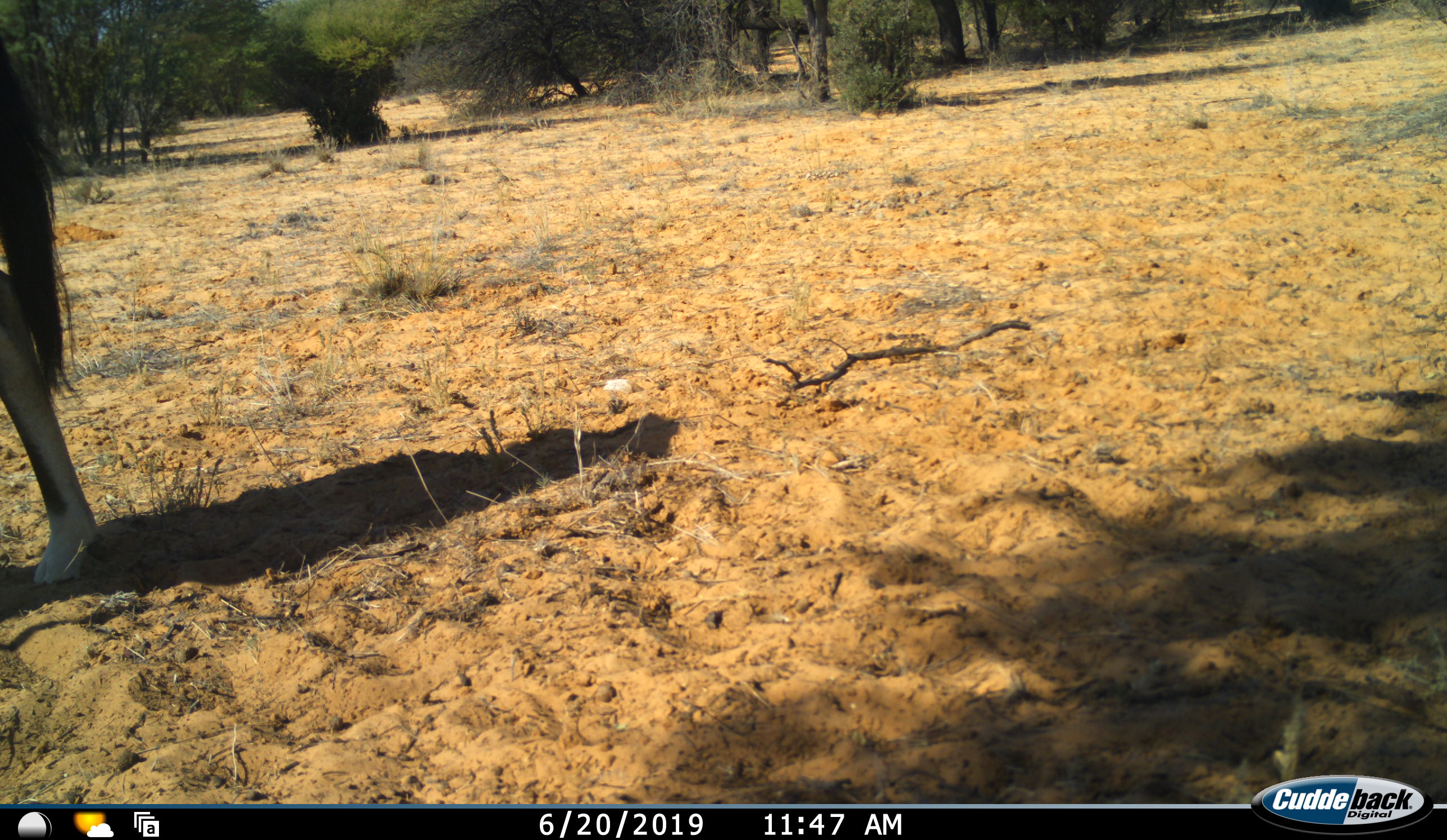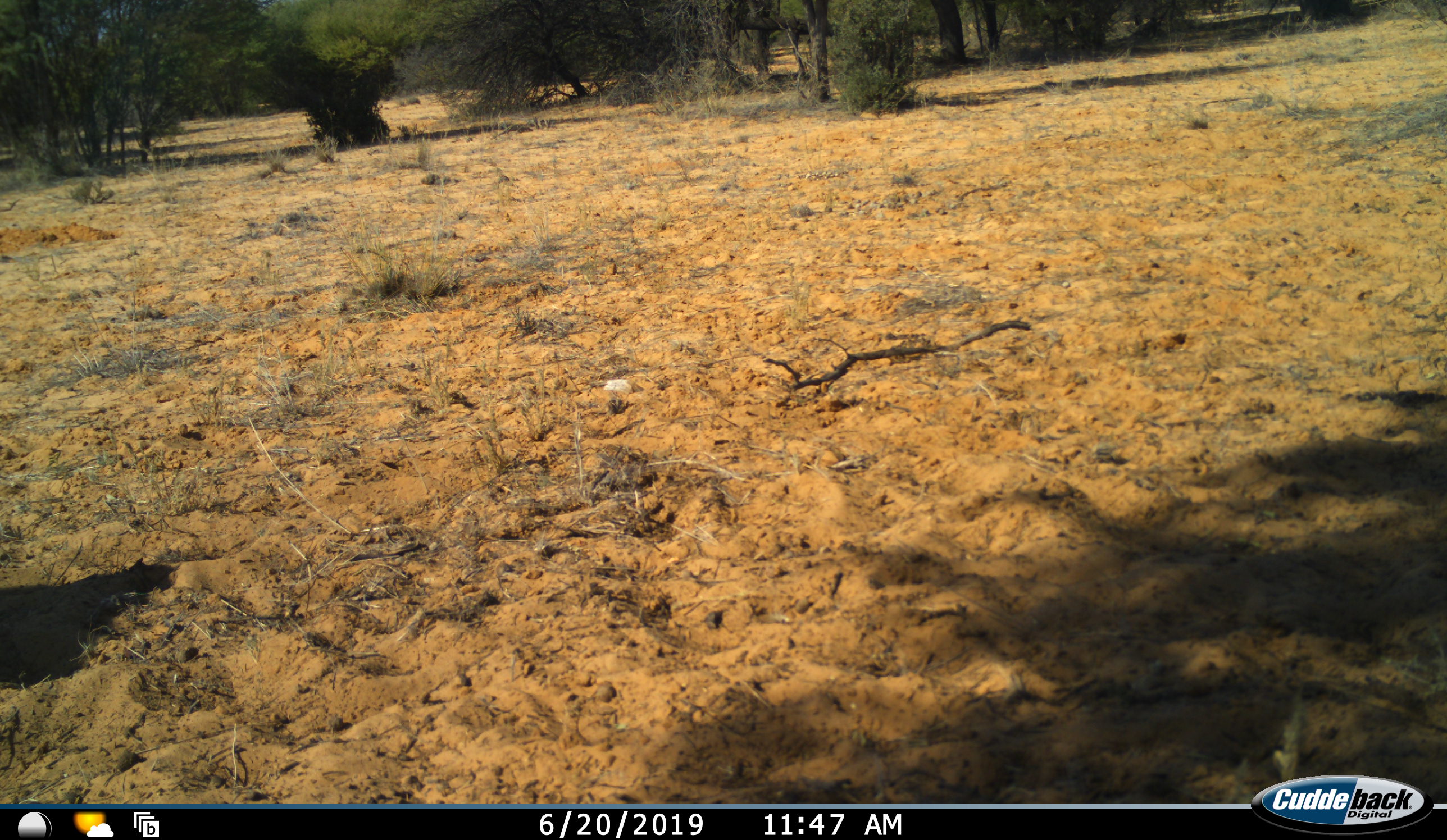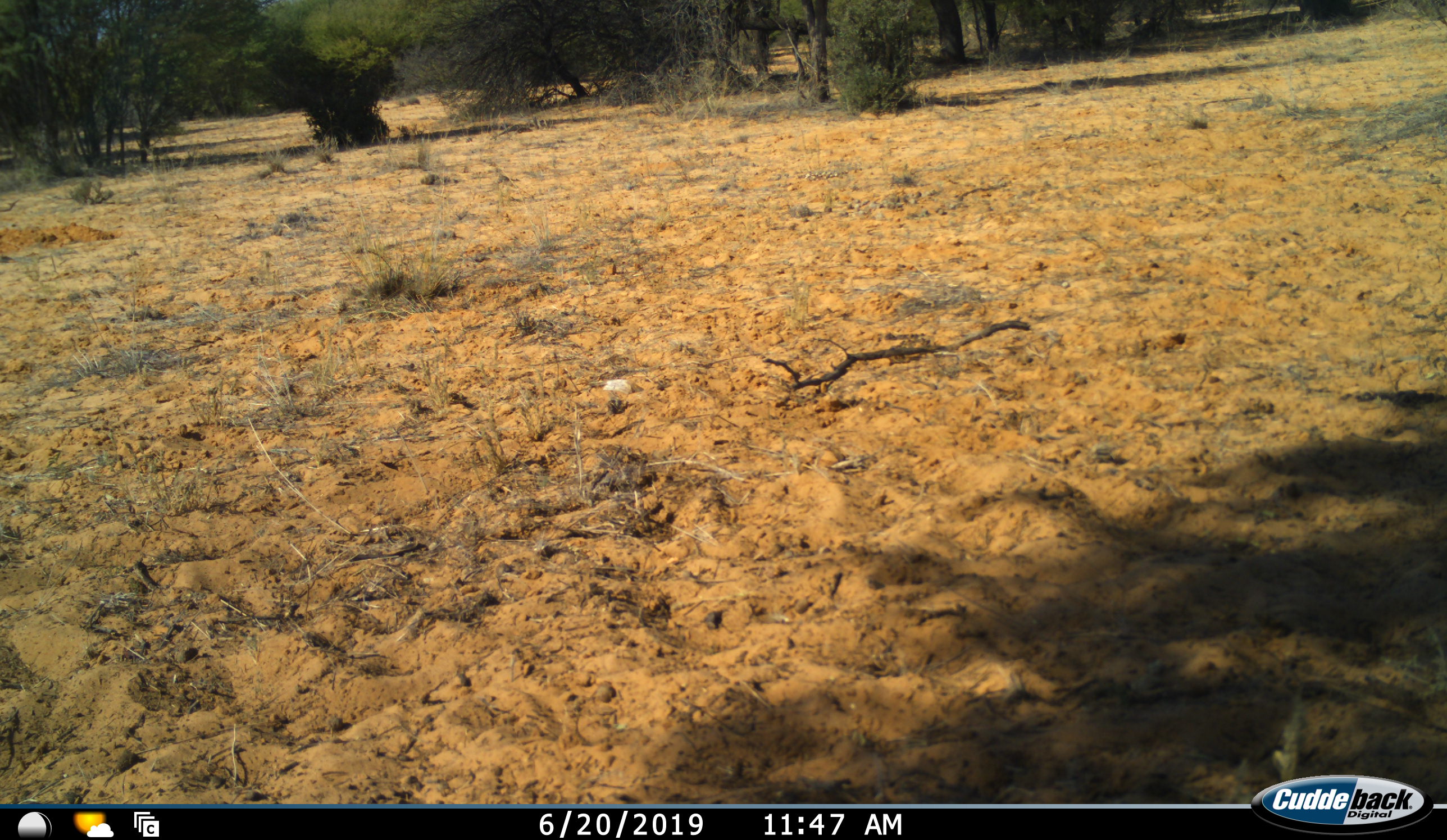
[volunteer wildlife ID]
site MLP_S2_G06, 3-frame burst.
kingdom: Animalia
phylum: Chordata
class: Mammalia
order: Artiodactyla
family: Bovidae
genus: Oryx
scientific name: Oryx gazella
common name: gemsbok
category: oryx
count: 1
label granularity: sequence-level